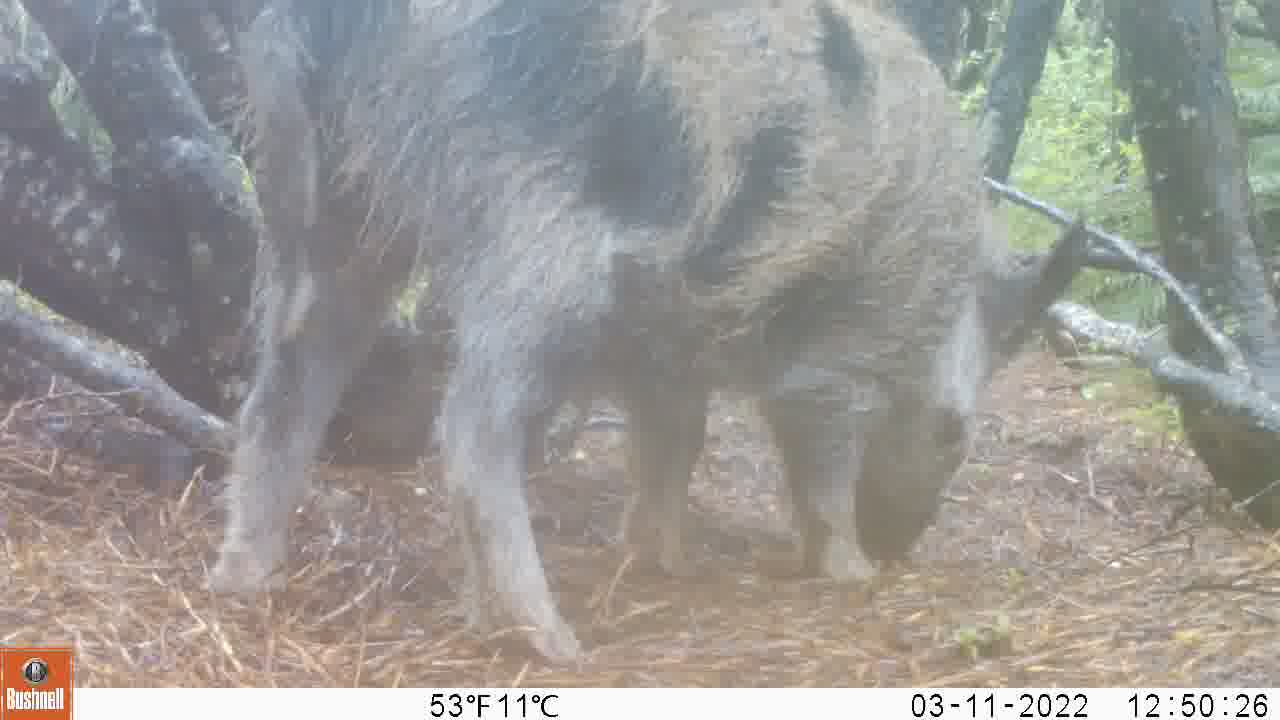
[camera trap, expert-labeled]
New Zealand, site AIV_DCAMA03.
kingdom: Animalia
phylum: Chordata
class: Mammalia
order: Artiodactyla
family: Suidae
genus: Sus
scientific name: Sus scrofa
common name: pig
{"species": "pig (Sus scrofa)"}